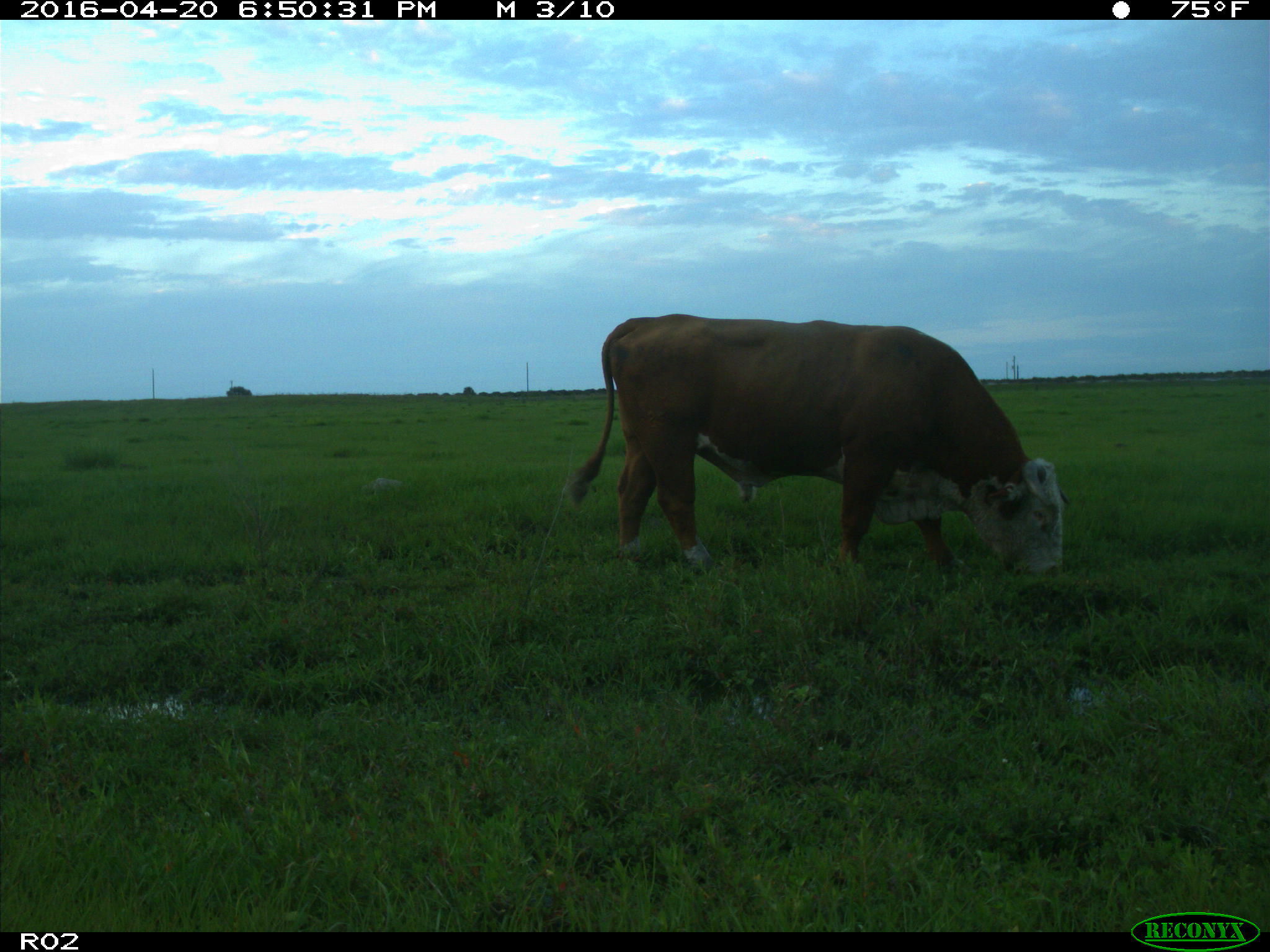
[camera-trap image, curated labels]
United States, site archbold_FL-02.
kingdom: Animalia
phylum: Chordata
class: Mammalia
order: Artiodactyla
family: Bovidae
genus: Bos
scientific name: Bos taurus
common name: domestic cow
Bos taurus (domestic cow).